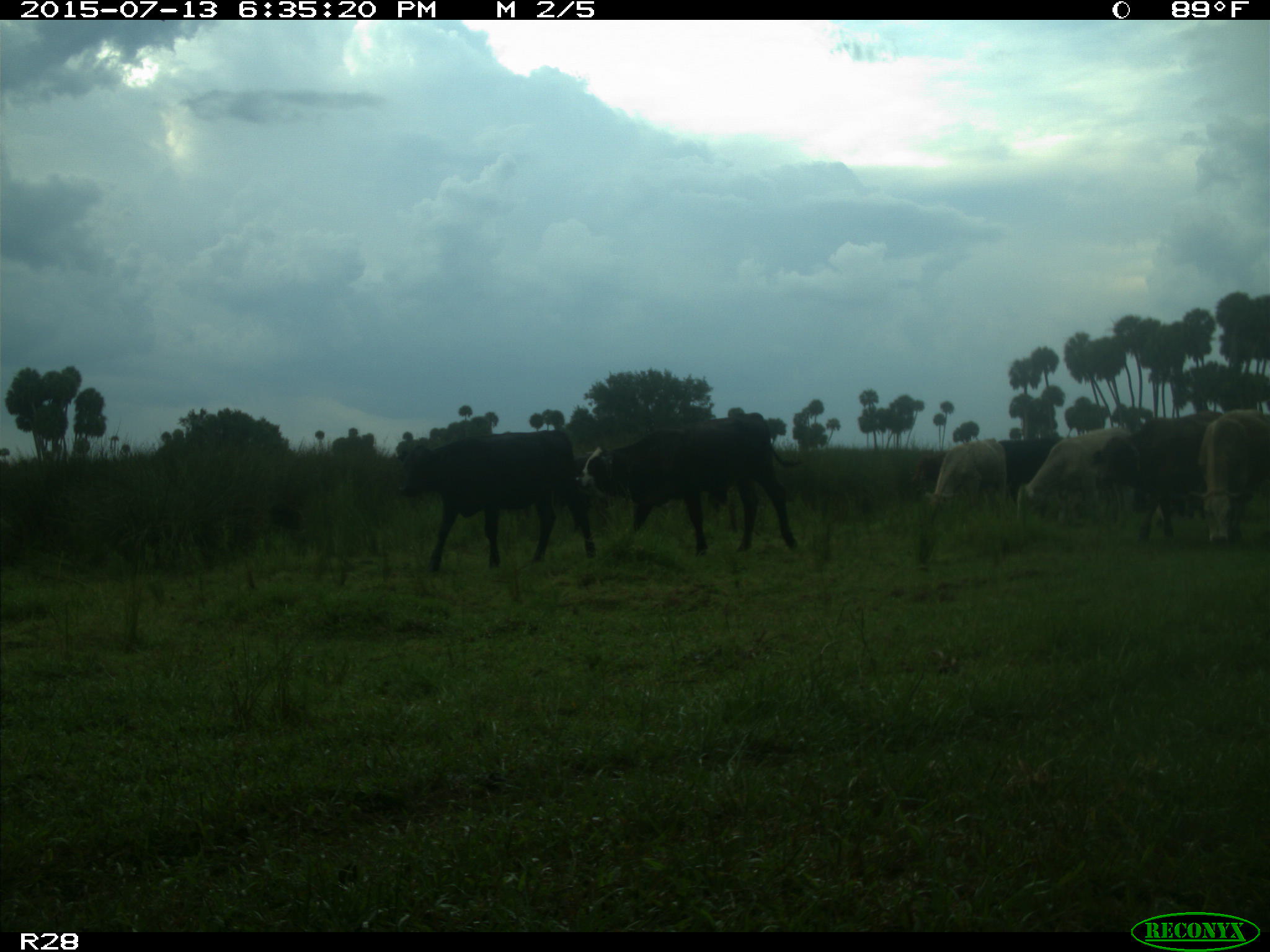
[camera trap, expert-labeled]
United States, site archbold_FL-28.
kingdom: Animalia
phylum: Chordata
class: Mammalia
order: Artiodactyla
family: Bovidae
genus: Bos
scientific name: Bos taurus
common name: domestic cow